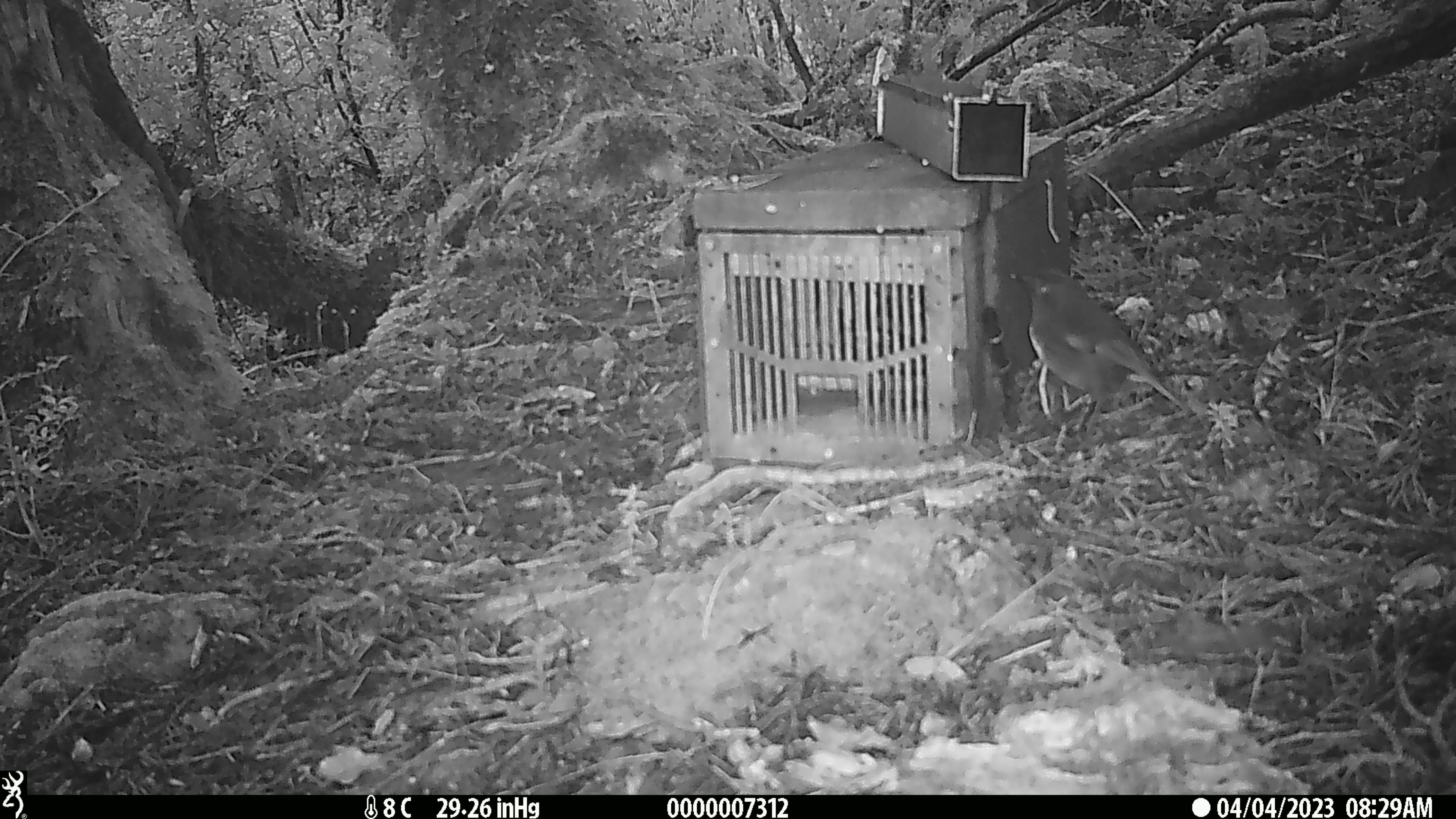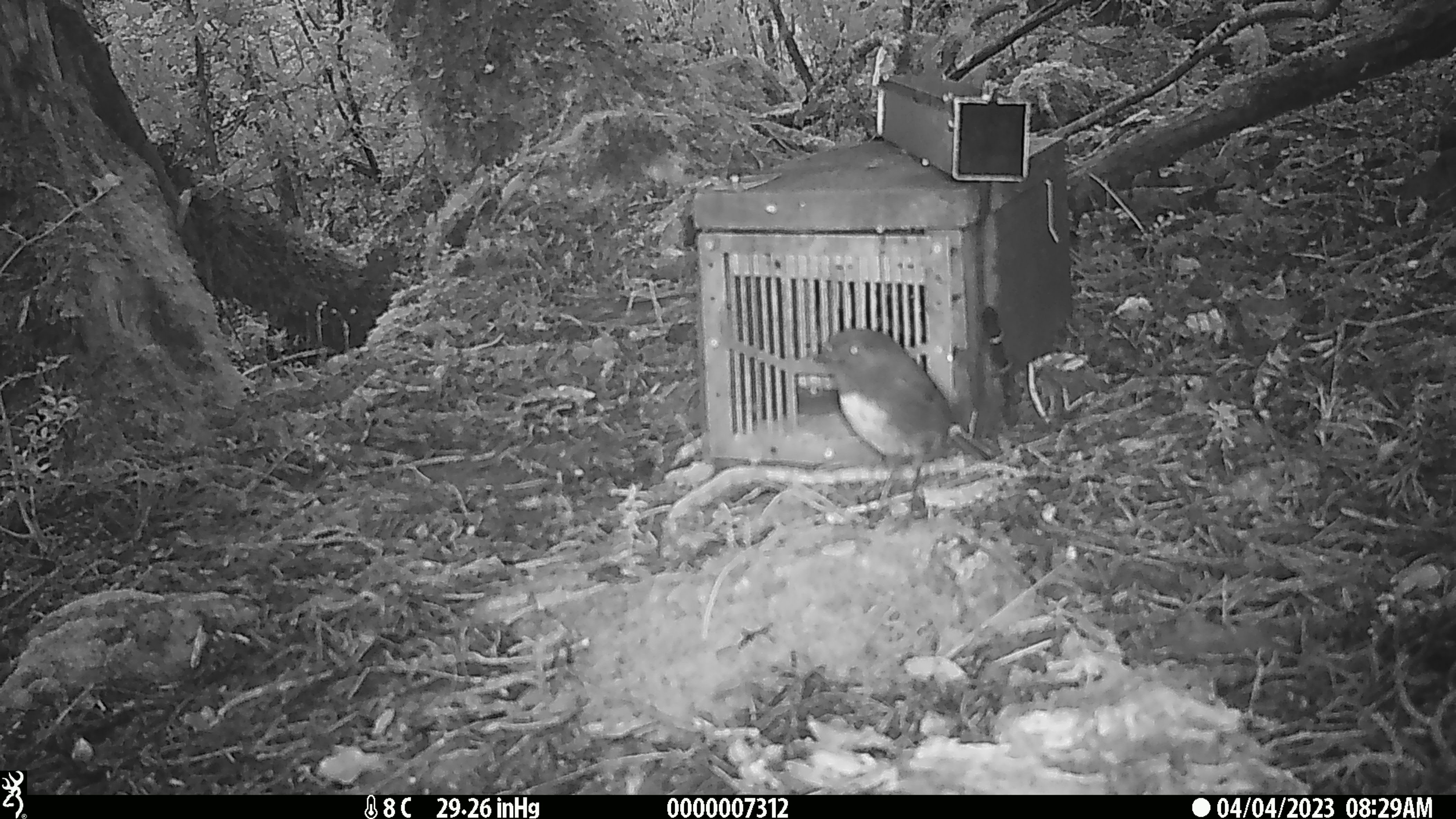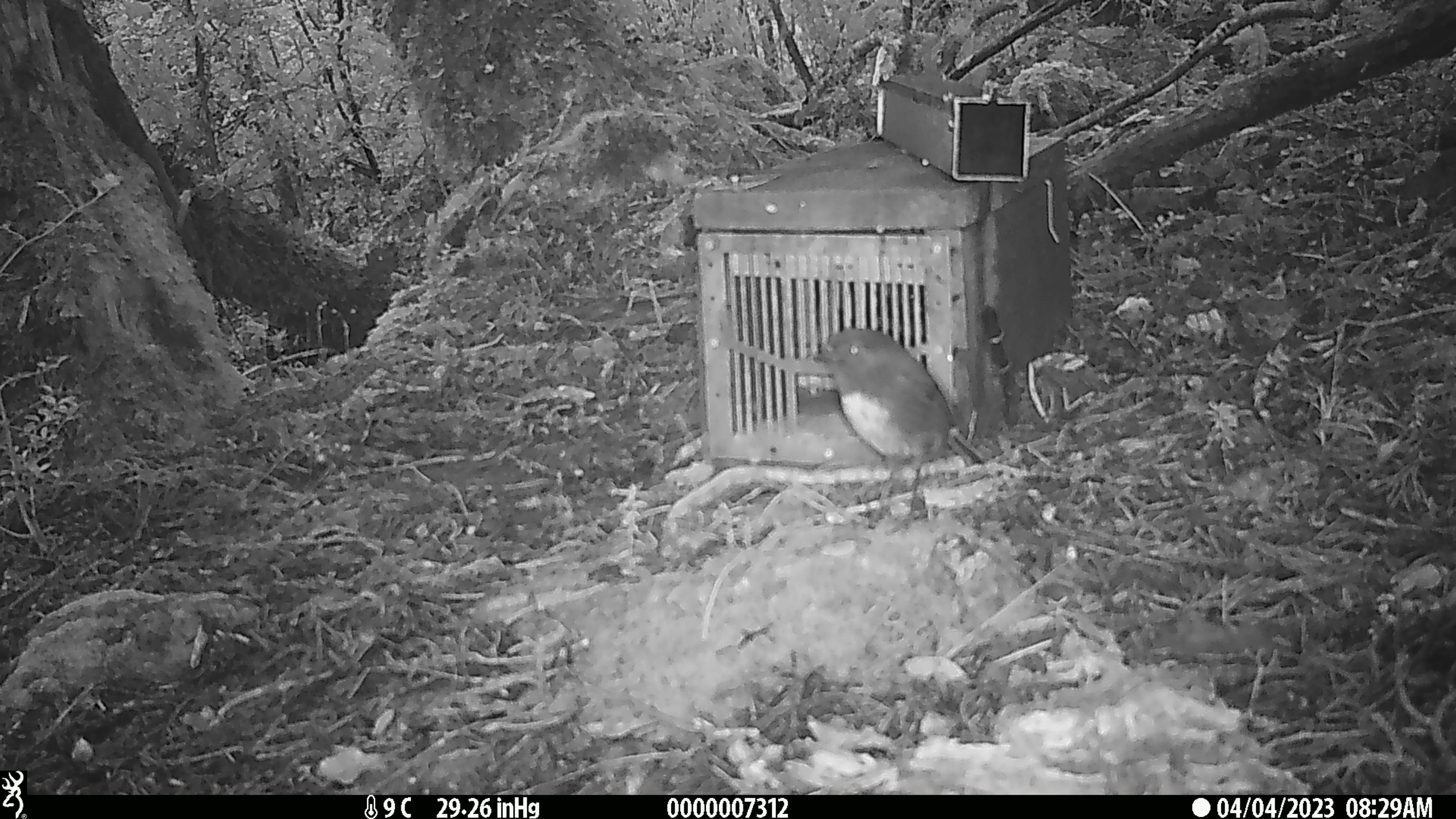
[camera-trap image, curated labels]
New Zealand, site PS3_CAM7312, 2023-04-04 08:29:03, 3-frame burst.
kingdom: Animalia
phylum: Chordata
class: Aves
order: Passeriformes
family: Petroicidae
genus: Petroica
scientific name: Petroica australis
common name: new zealand robin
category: robin